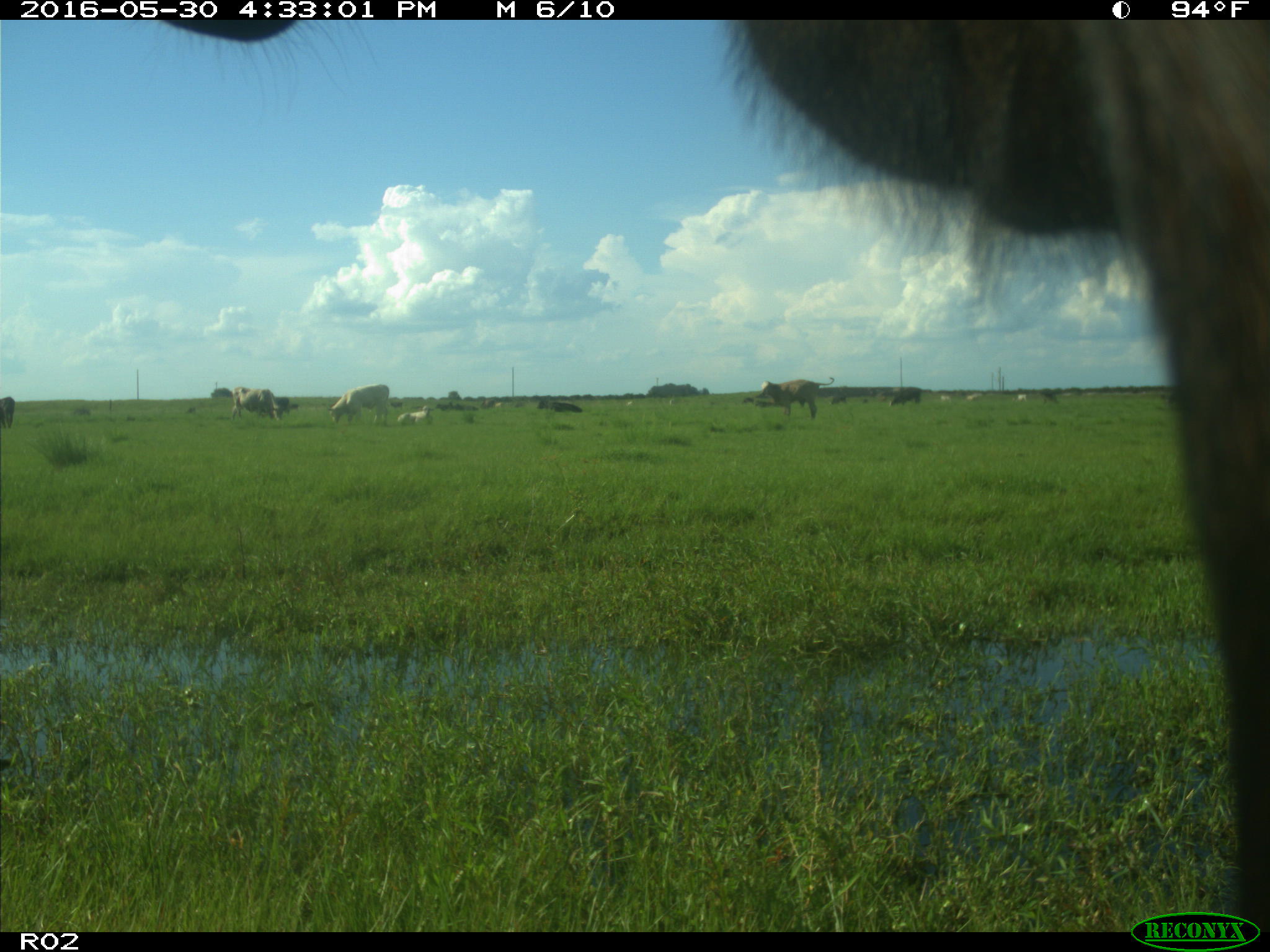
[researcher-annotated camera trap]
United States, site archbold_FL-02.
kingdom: Animalia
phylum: Chordata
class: Mammalia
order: Artiodactyla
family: Bovidae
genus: Bos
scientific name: Bos taurus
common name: domestic cow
Bos taurus (domestic cow).